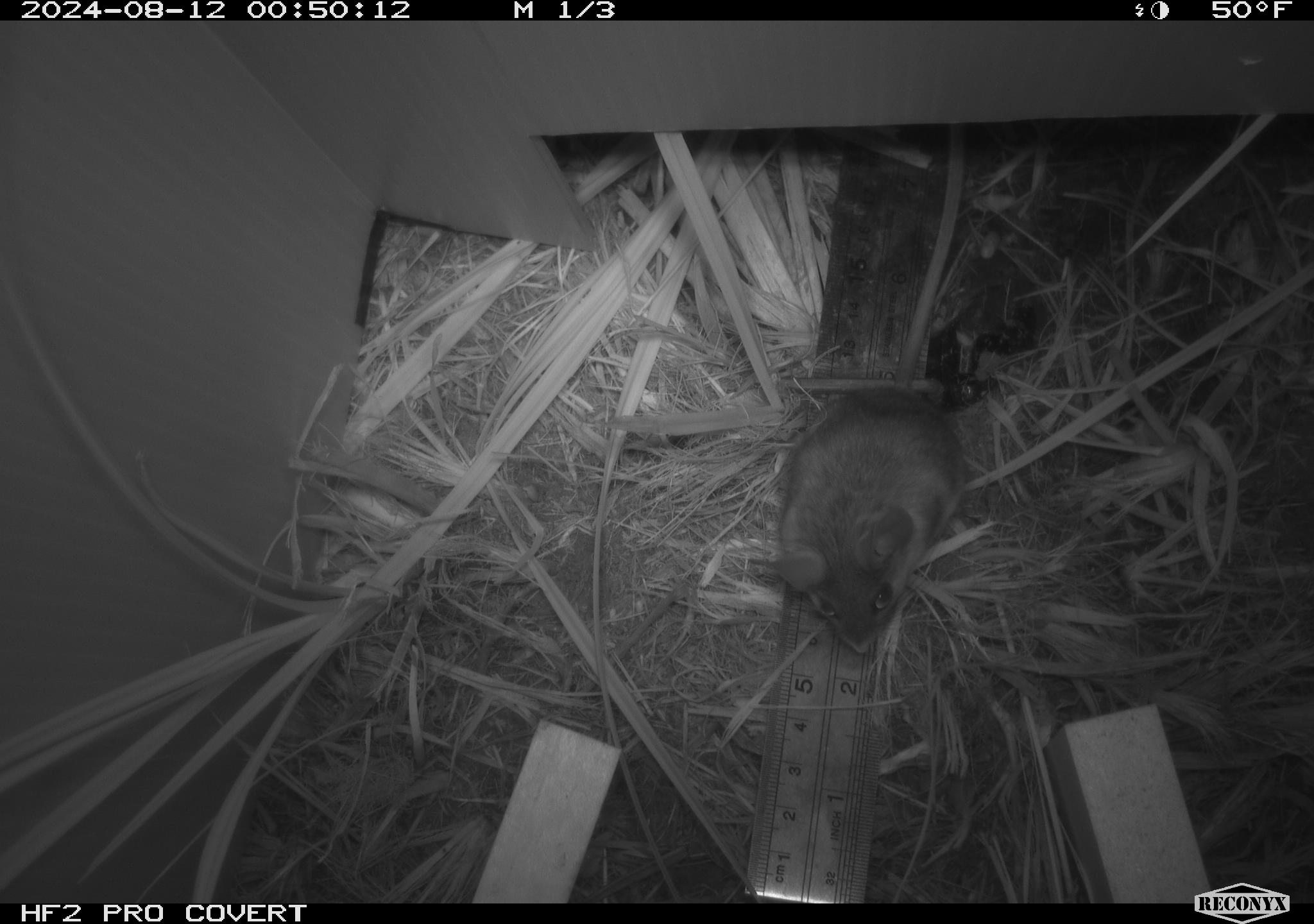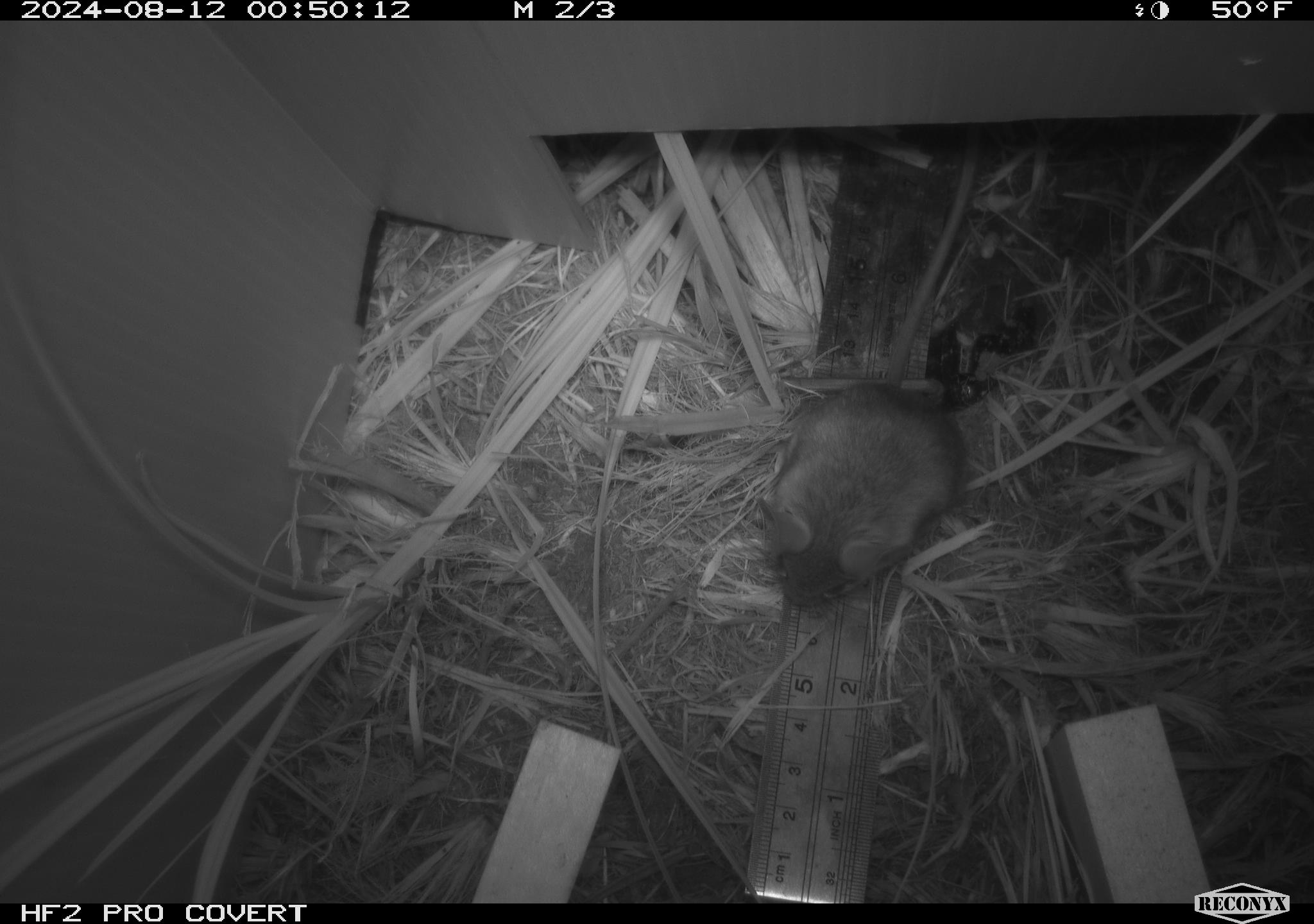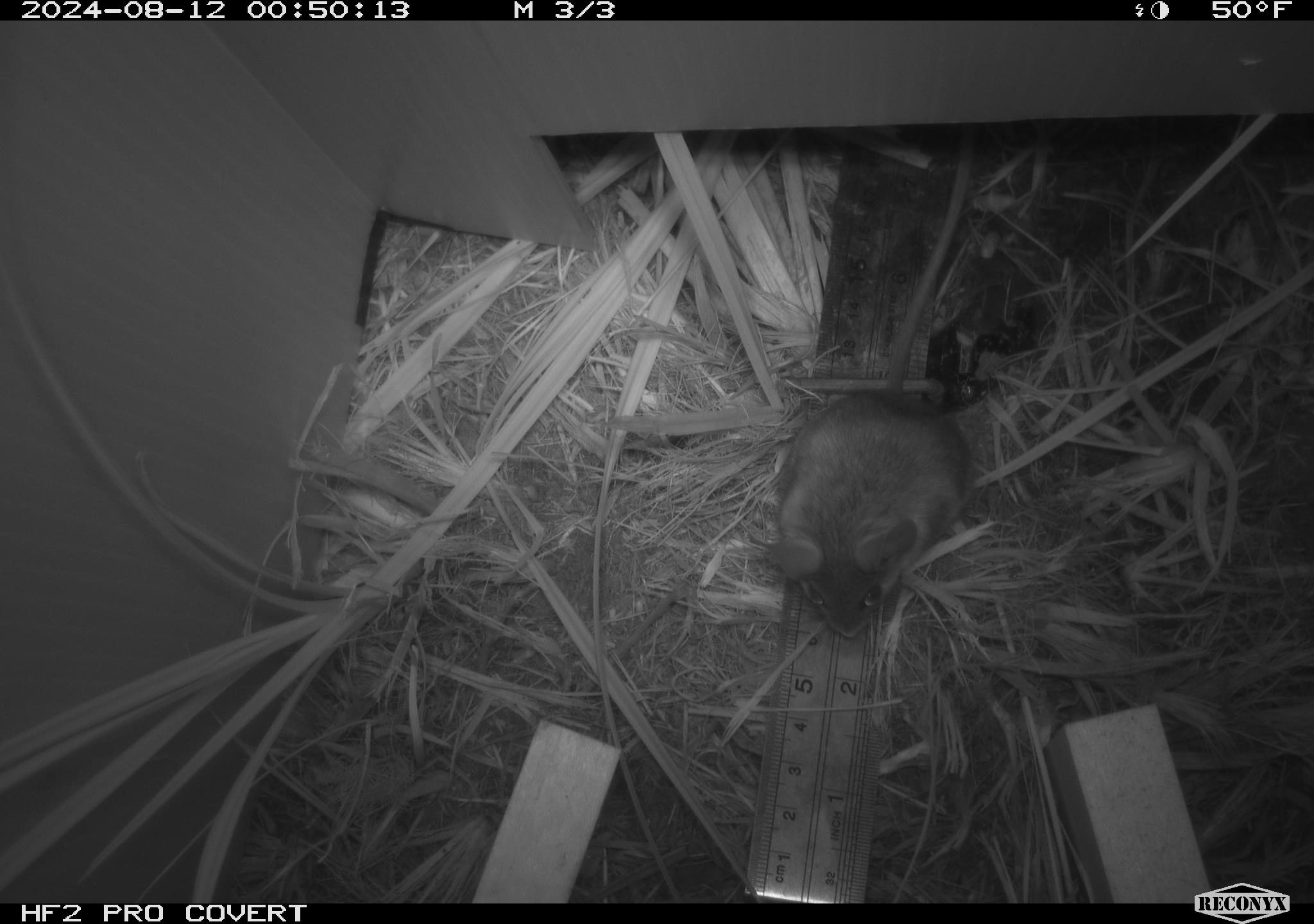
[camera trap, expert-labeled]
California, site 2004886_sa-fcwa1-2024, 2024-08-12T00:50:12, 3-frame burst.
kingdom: Animalia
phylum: Chordata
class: Mammalia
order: Rodentia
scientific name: Rodentia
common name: mouse species